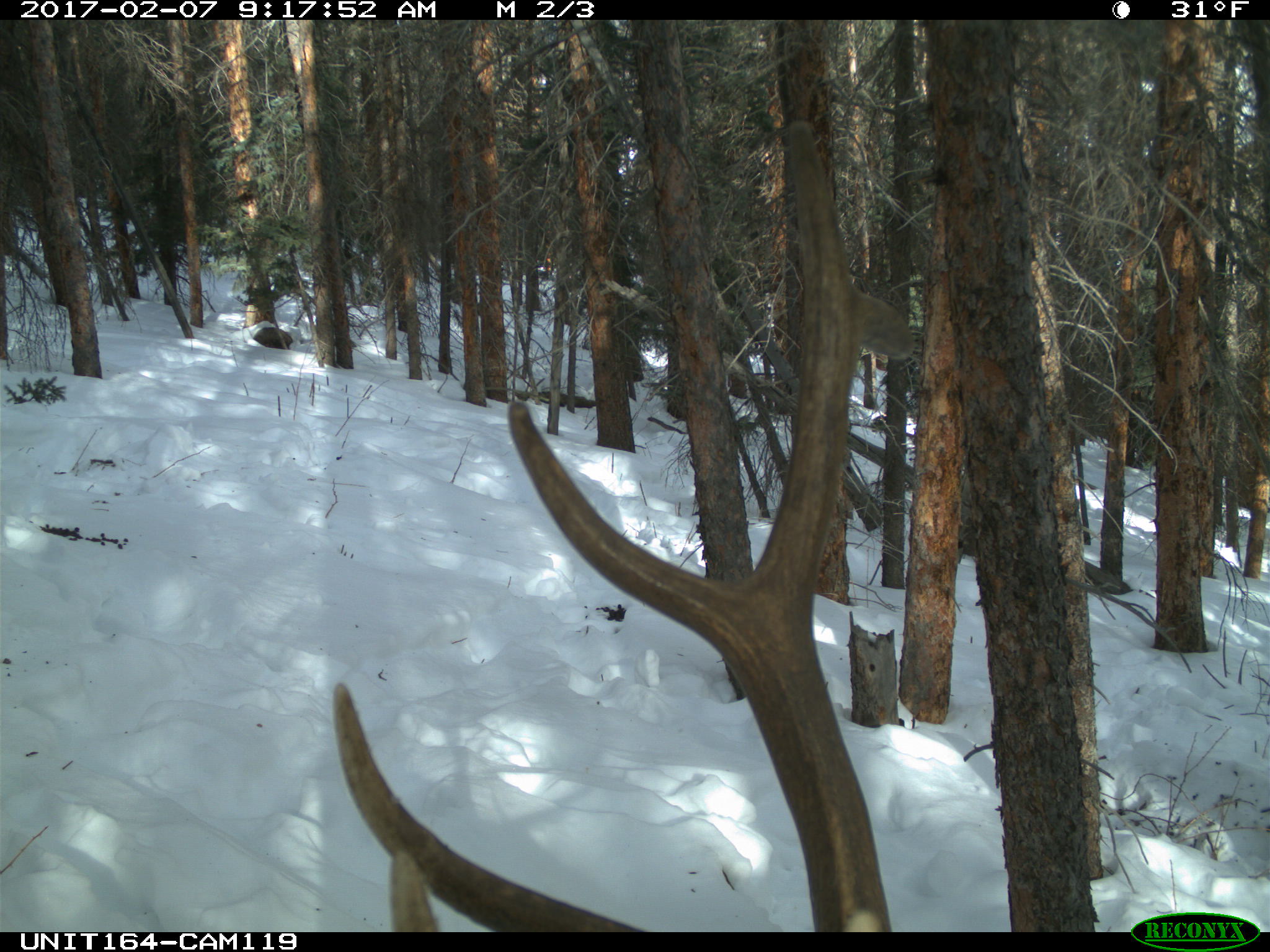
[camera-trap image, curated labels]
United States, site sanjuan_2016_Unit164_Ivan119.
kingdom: Animalia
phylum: Chordata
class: Mammalia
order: Artiodactyla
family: Cervidae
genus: Cervus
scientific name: Cervus elaphus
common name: red deer